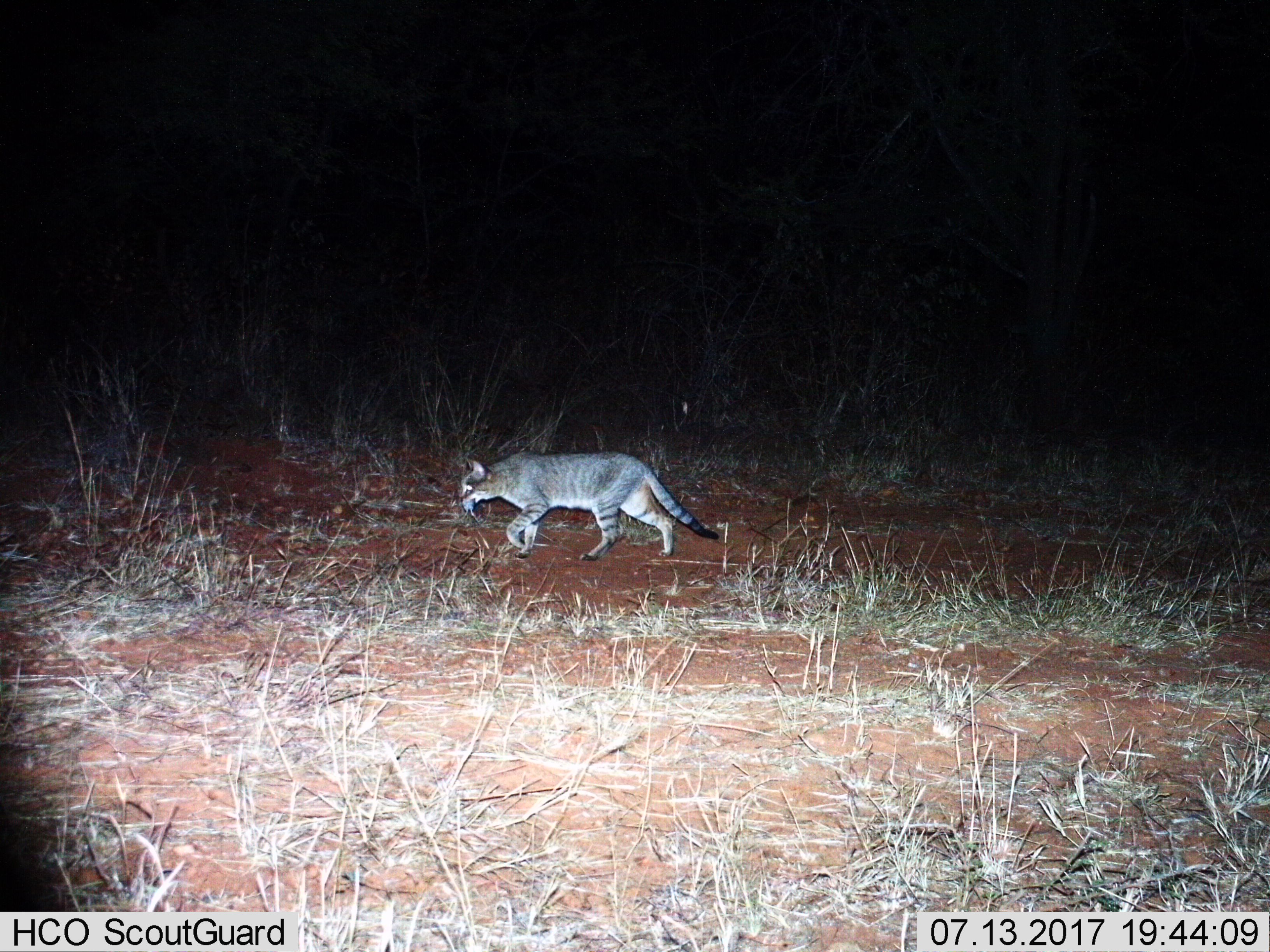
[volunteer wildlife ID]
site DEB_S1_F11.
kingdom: Animalia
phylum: Chordata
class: Mammalia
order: Carnivora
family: Felidae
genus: Felis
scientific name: Felis lybica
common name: african wild cat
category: africanwildcat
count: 1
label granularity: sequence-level